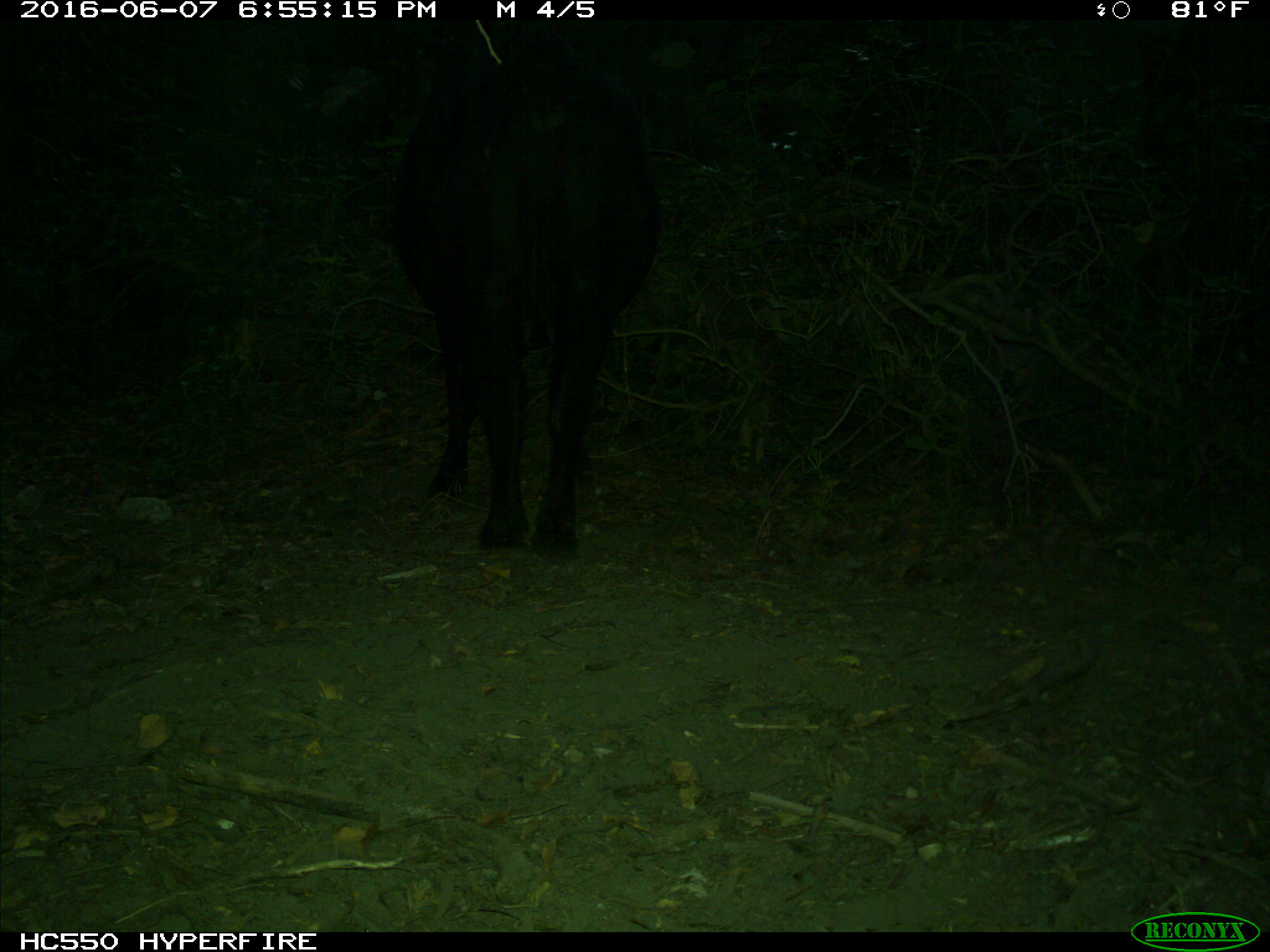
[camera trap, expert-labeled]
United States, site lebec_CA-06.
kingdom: Animalia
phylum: Chordata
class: Mammalia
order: Artiodactyla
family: Bovidae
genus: Bos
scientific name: Bos taurus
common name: domestic cow